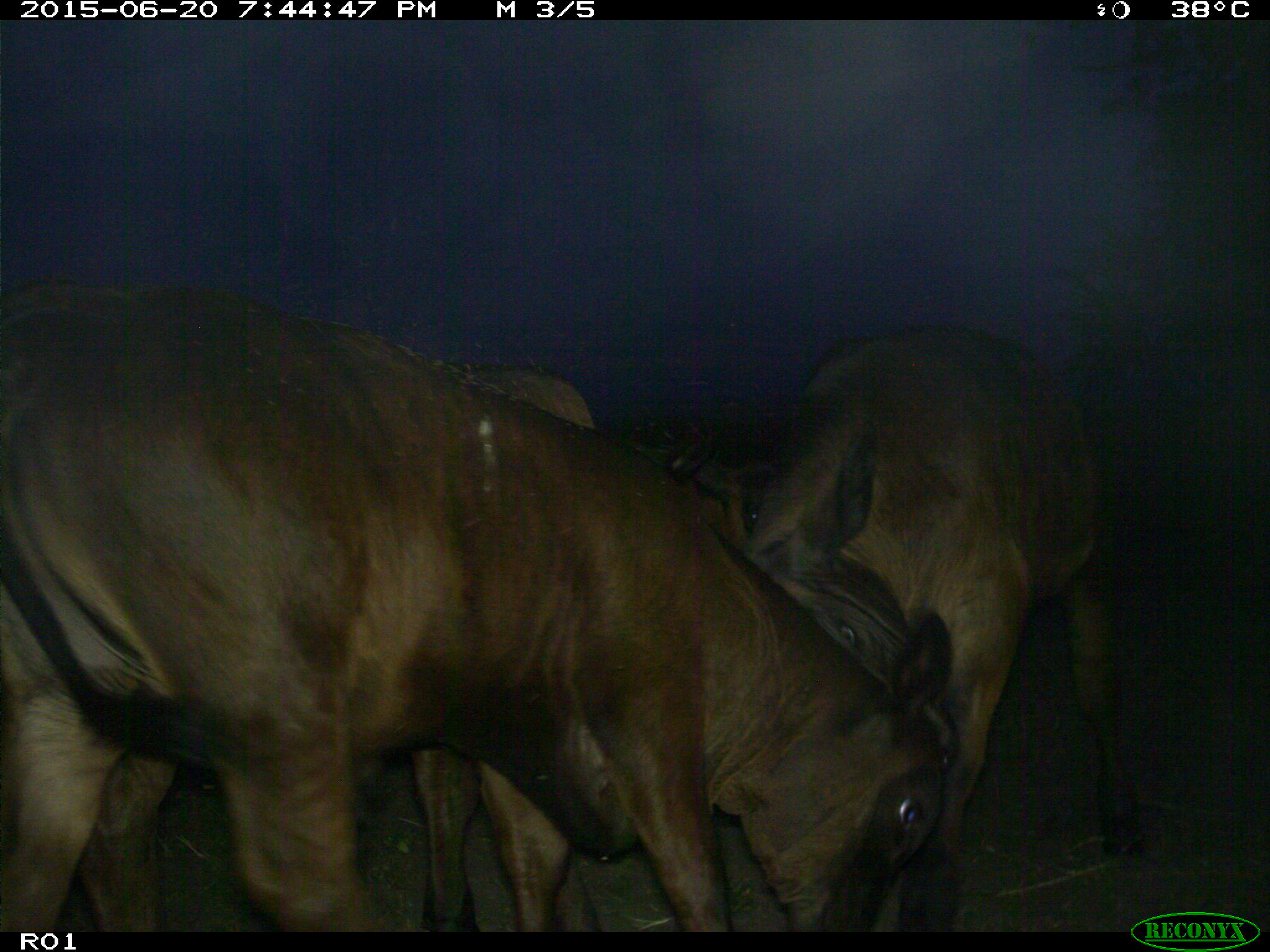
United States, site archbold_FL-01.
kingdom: Animalia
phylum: Chordata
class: Mammalia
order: Artiodactyla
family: Bovidae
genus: Bos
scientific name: Bos taurus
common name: domestic cow